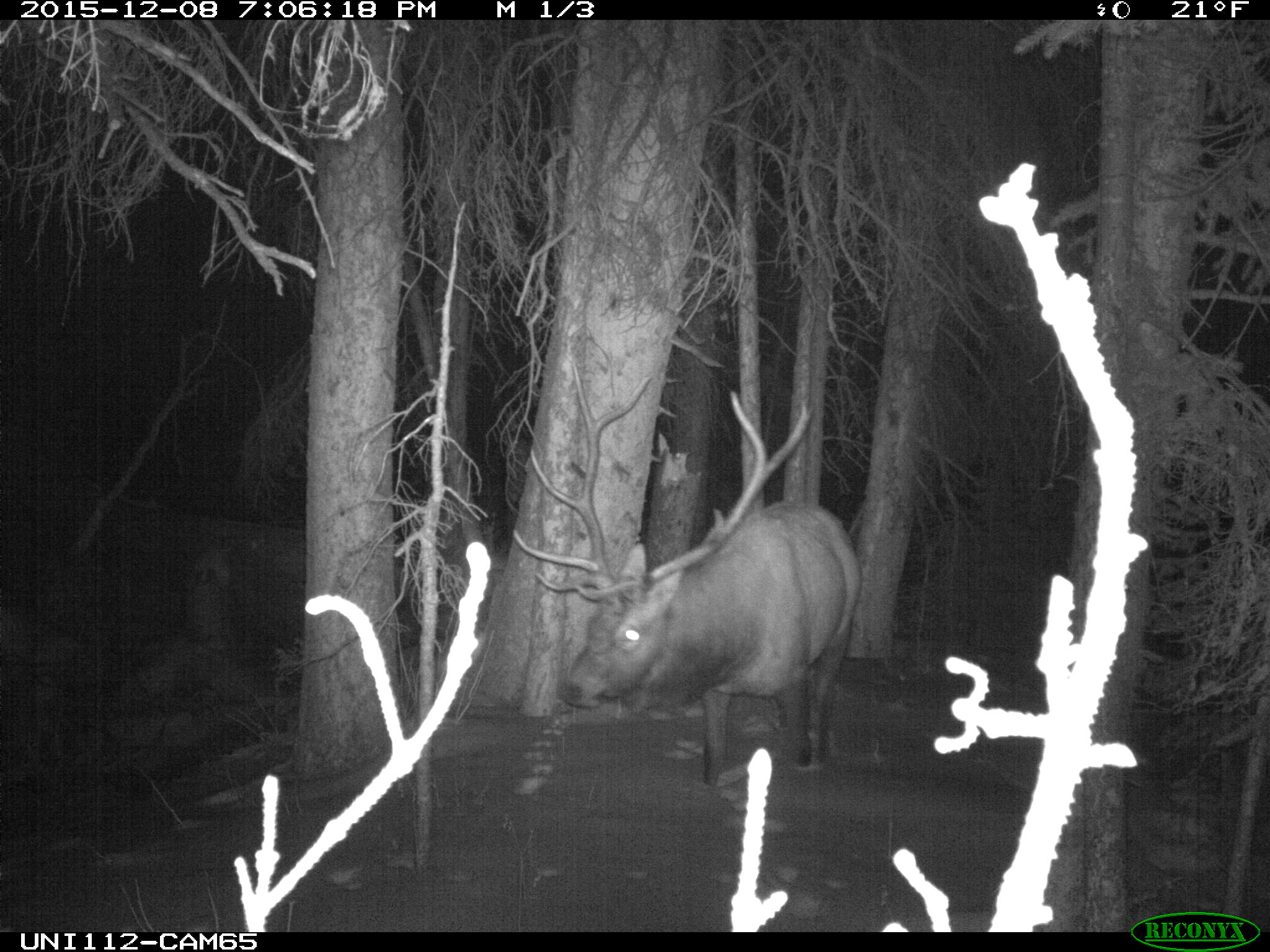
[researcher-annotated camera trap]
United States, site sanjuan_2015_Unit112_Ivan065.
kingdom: Animalia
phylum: Chordata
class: Mammalia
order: Artiodactyla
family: Cervidae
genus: Cervus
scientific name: Cervus elaphus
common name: red deer